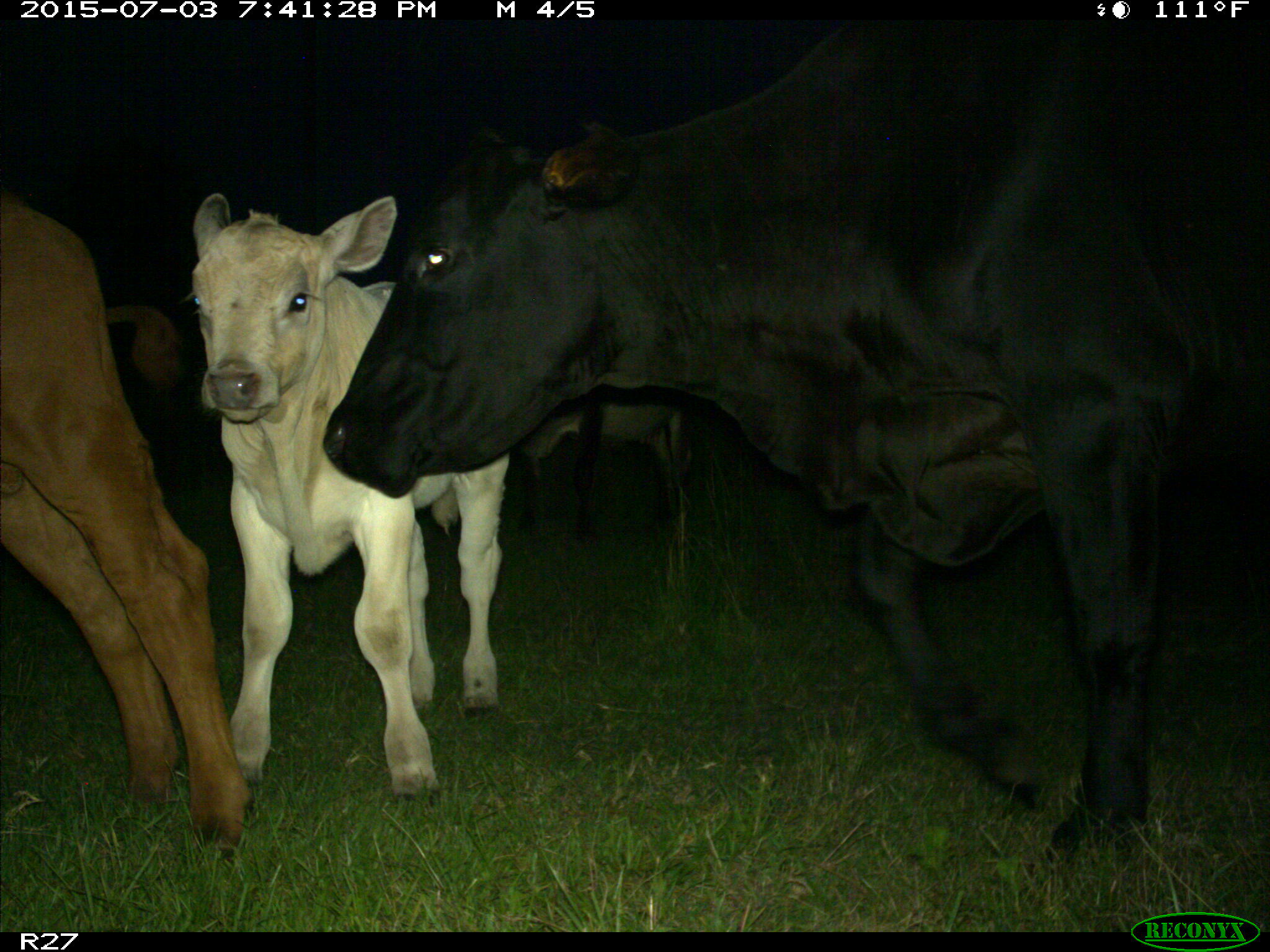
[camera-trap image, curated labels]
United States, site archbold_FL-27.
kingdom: Animalia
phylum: Chordata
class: Mammalia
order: Artiodactyla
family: Bovidae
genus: Bos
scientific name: Bos taurus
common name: domestic cow